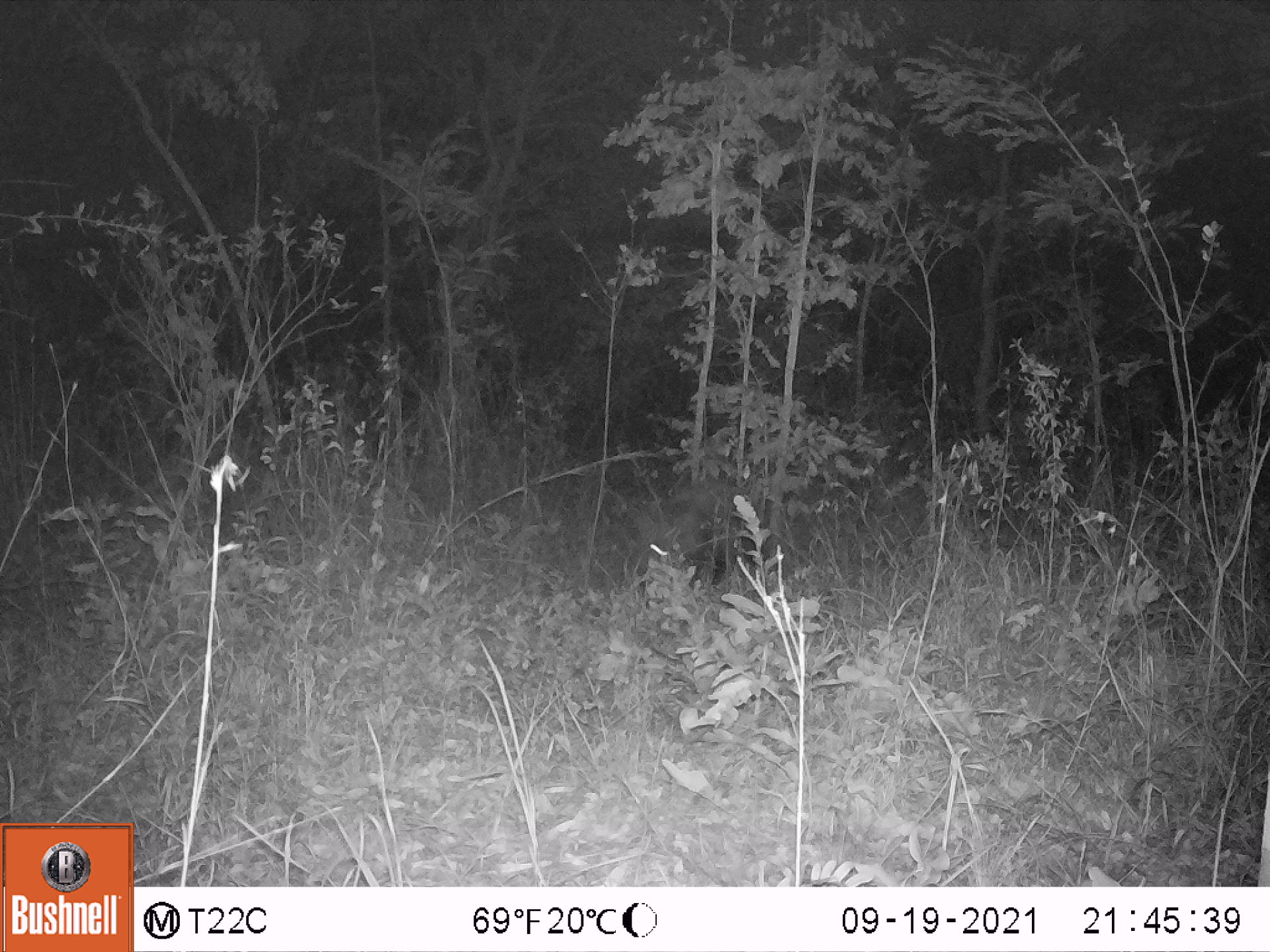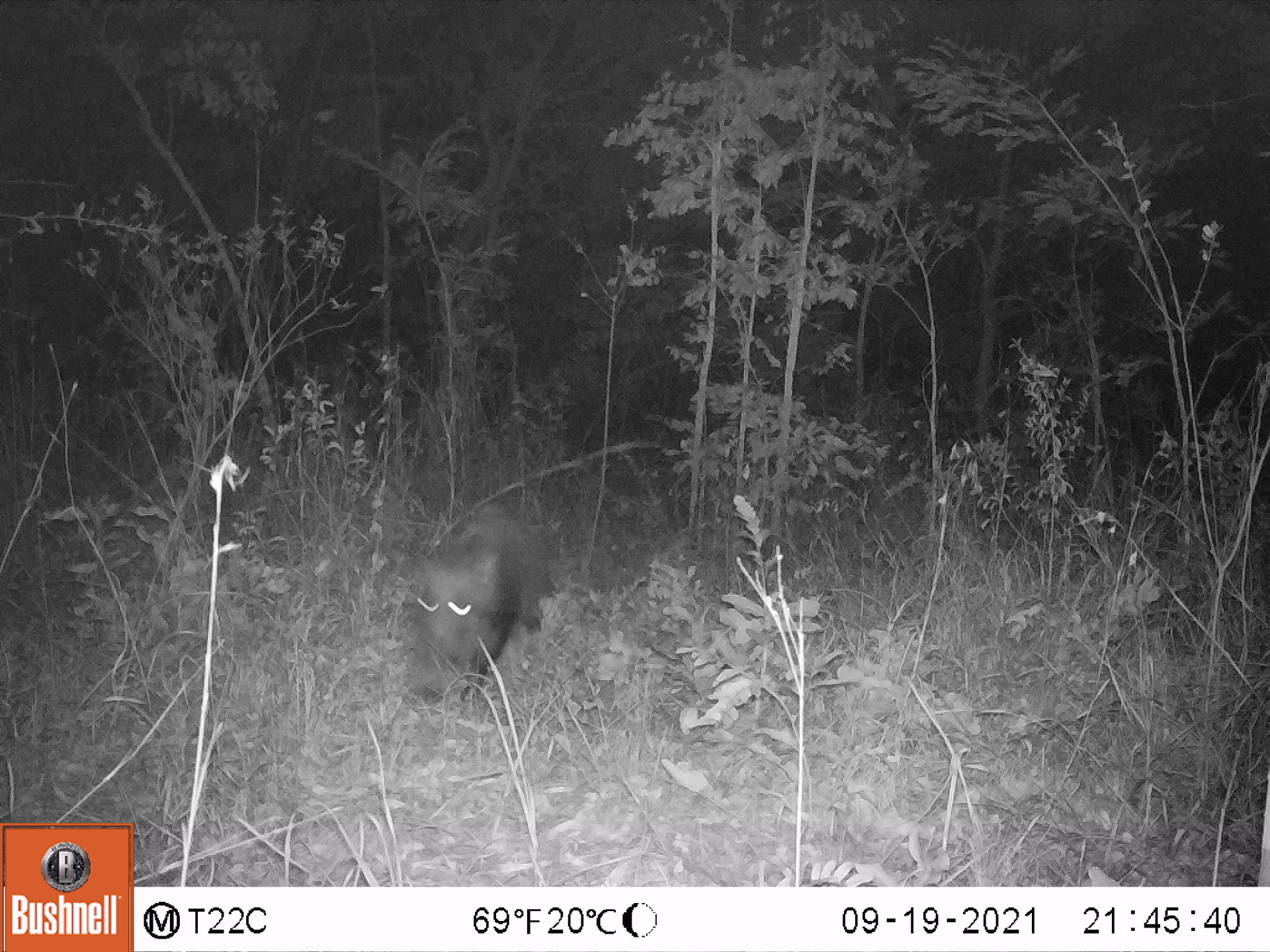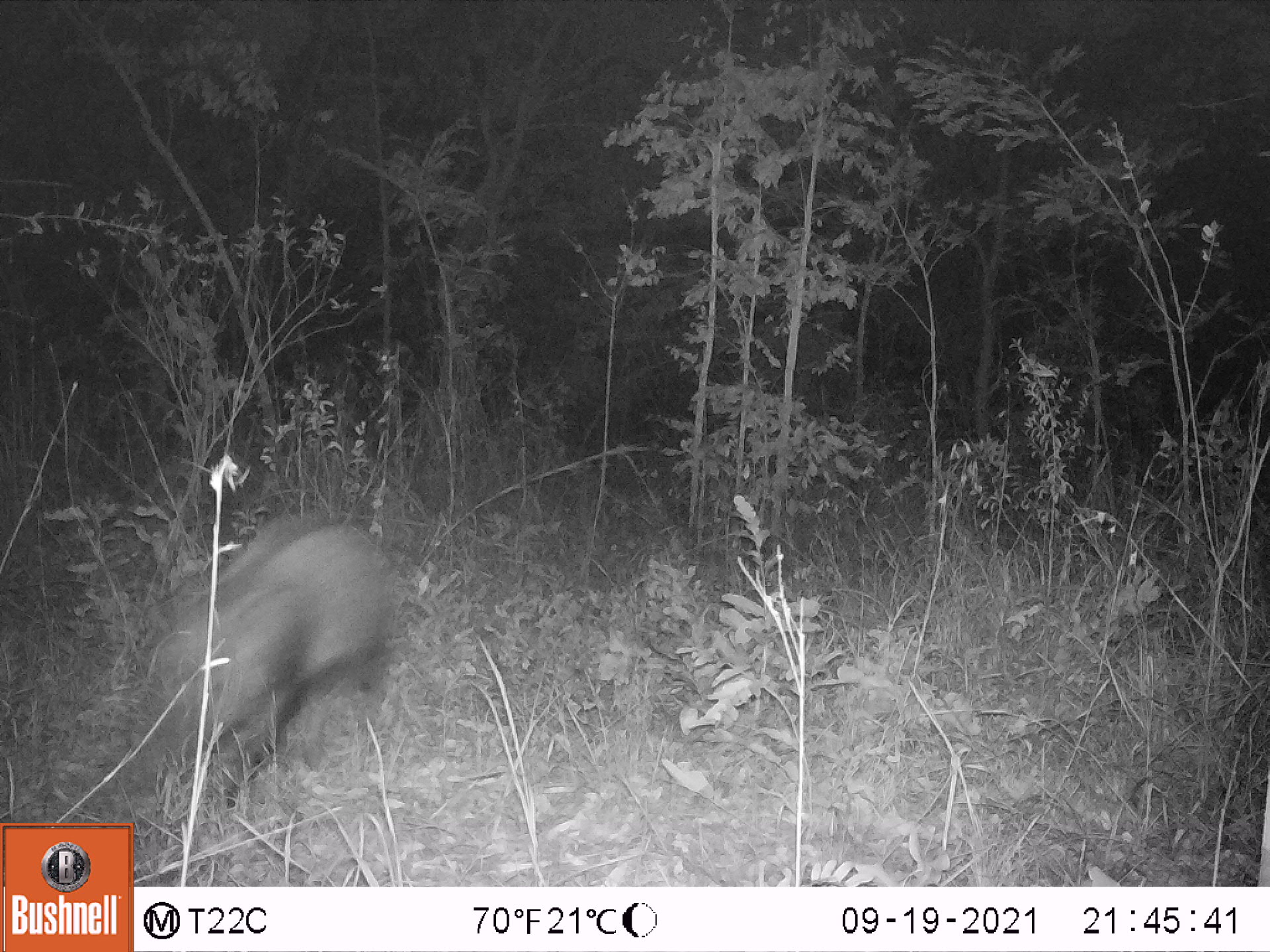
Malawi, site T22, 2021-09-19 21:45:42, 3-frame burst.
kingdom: Animalia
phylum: Chordata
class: Mammalia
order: Artiodactyla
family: Suidae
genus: Potamochoerus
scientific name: Potamochoerus larvatus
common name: bushpig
Bushpig (Potamochoerus larvatus), count 1.